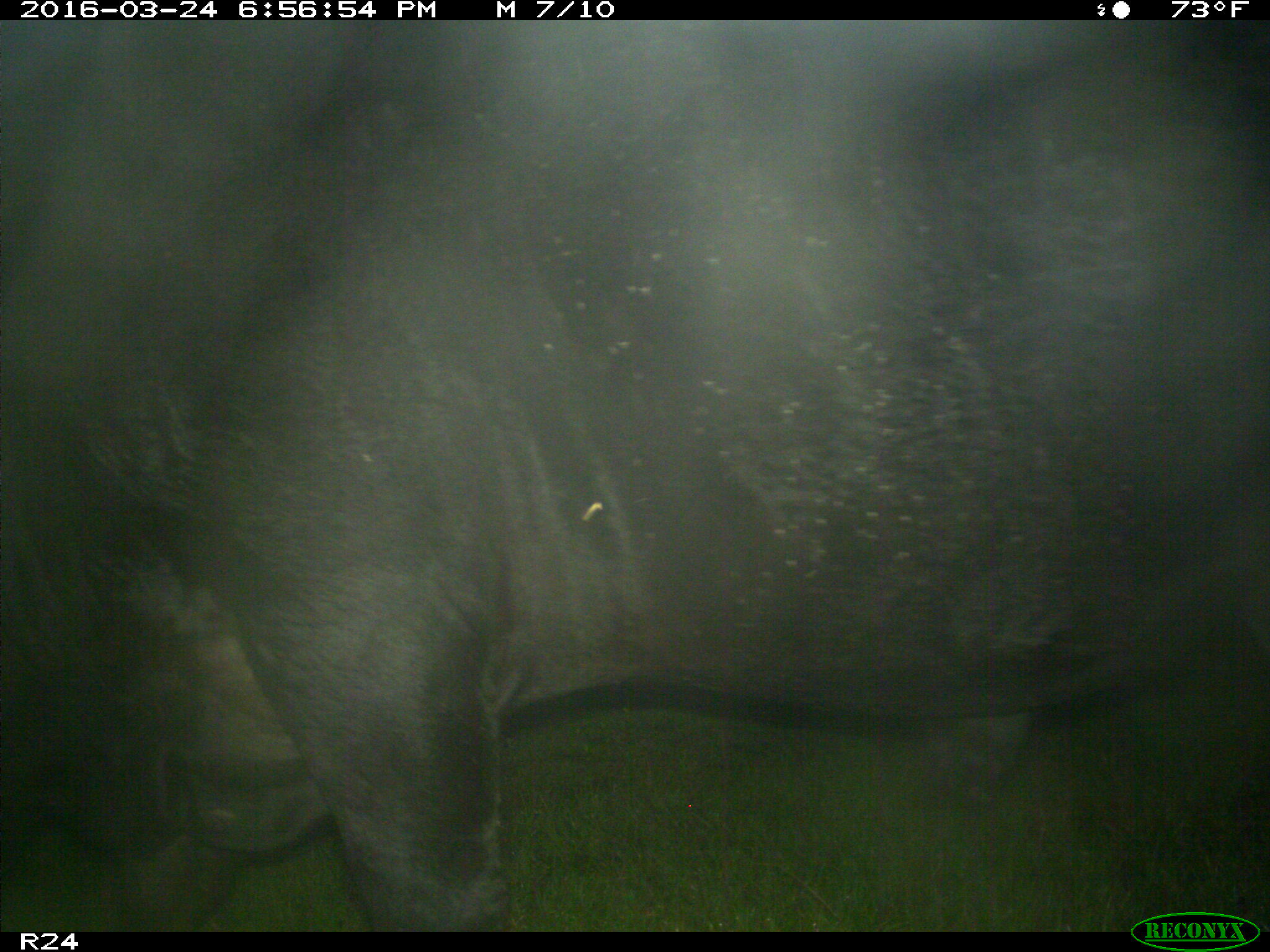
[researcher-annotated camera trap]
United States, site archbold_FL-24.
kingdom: Animalia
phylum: Chordata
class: Mammalia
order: Artiodactyla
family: Bovidae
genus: Bos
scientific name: Bos taurus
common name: domestic cow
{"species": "Bos taurus (domestic cow)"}